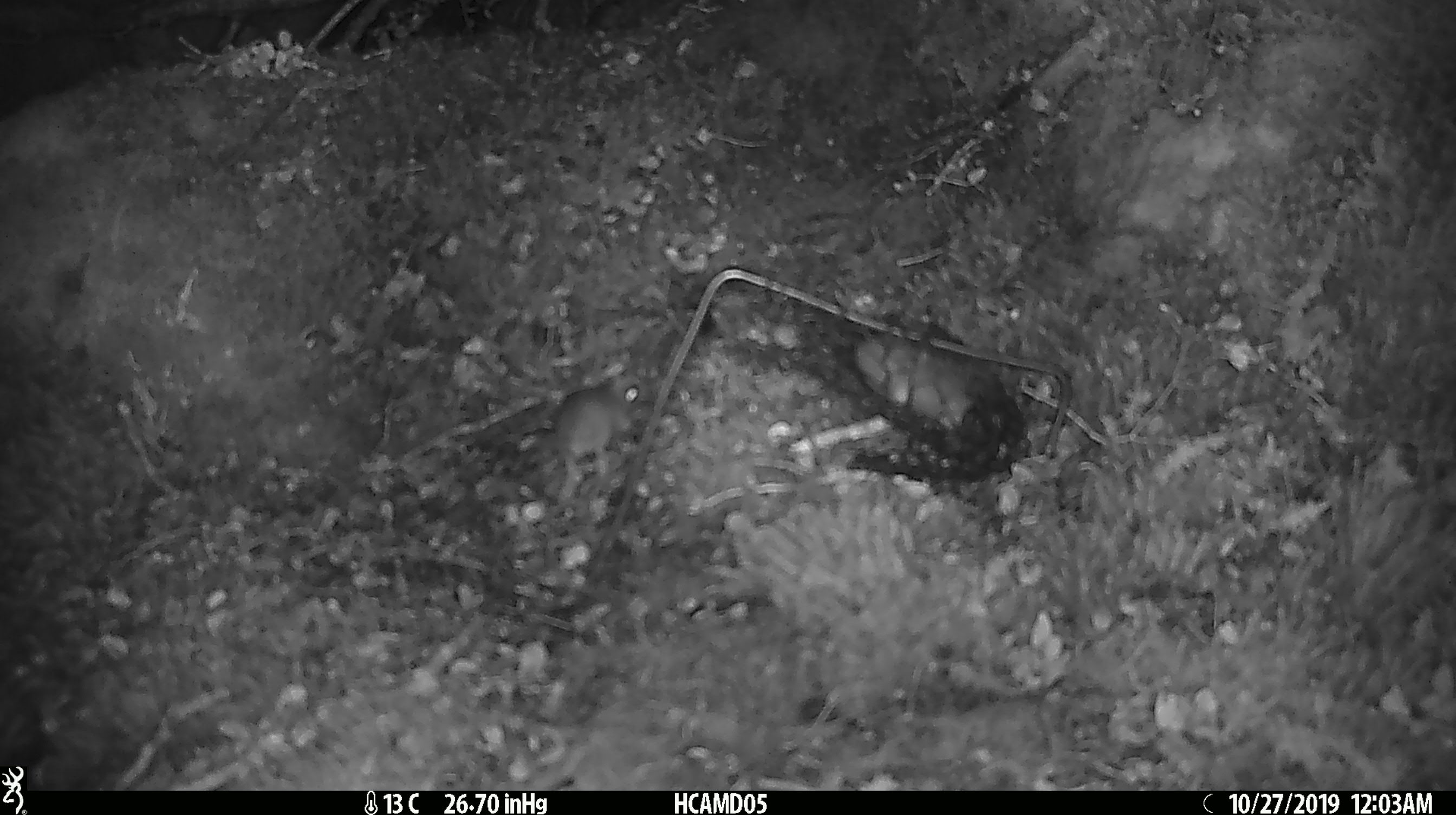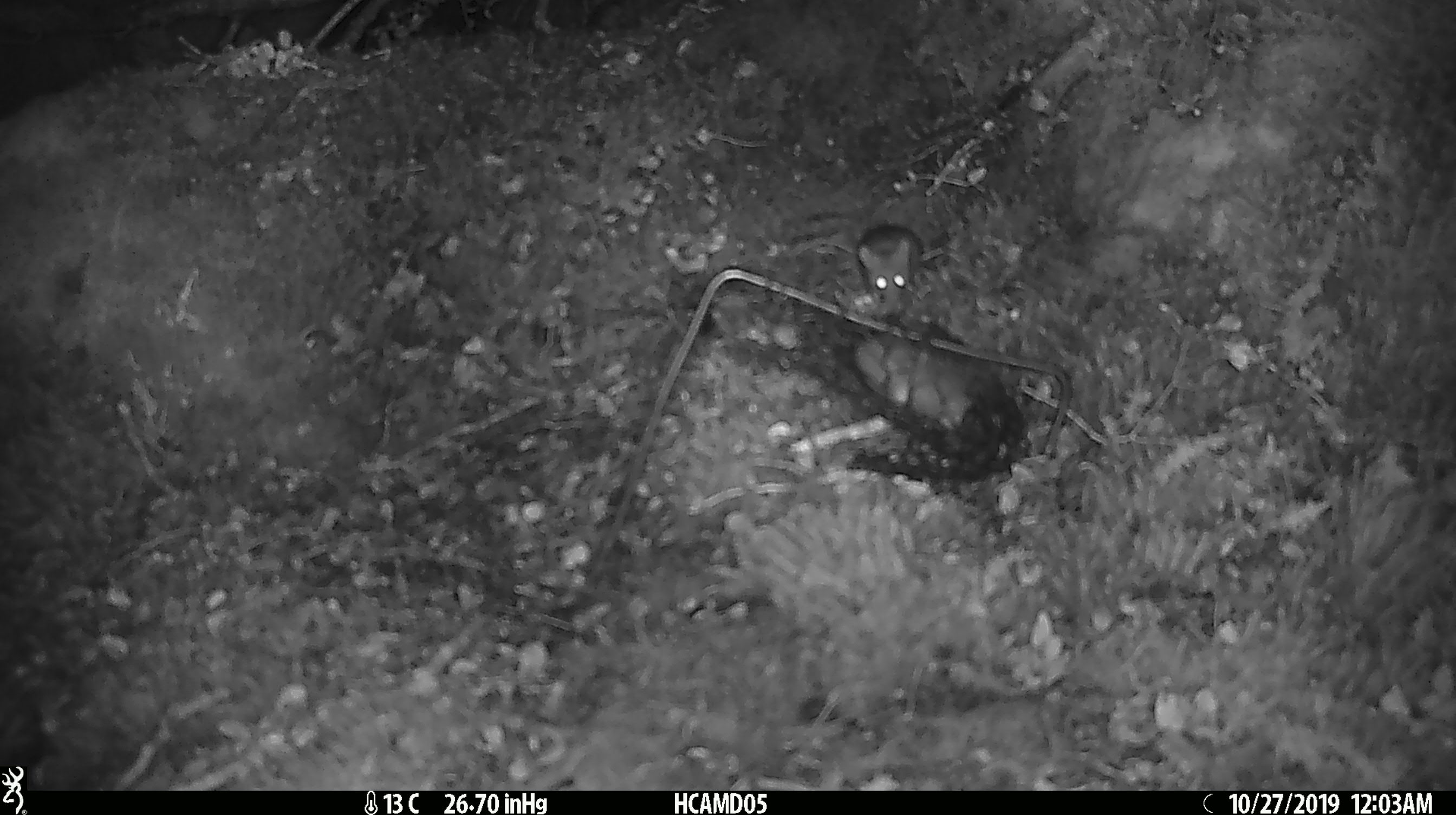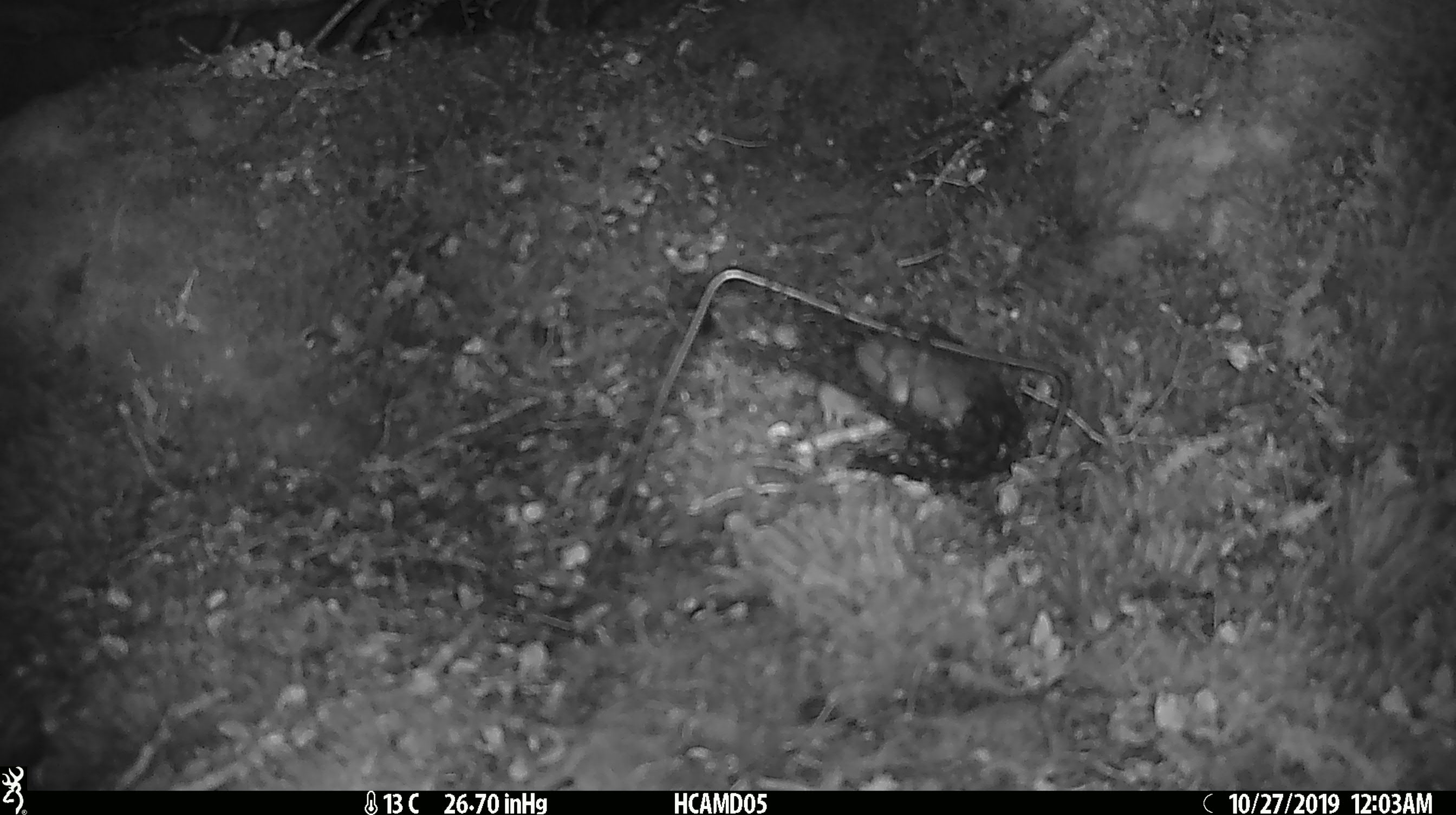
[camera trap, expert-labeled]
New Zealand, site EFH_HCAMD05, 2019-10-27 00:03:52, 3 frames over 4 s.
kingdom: Animalia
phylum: Chordata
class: Mammalia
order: Rodentia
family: Muridae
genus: Mus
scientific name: Mus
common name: mouse